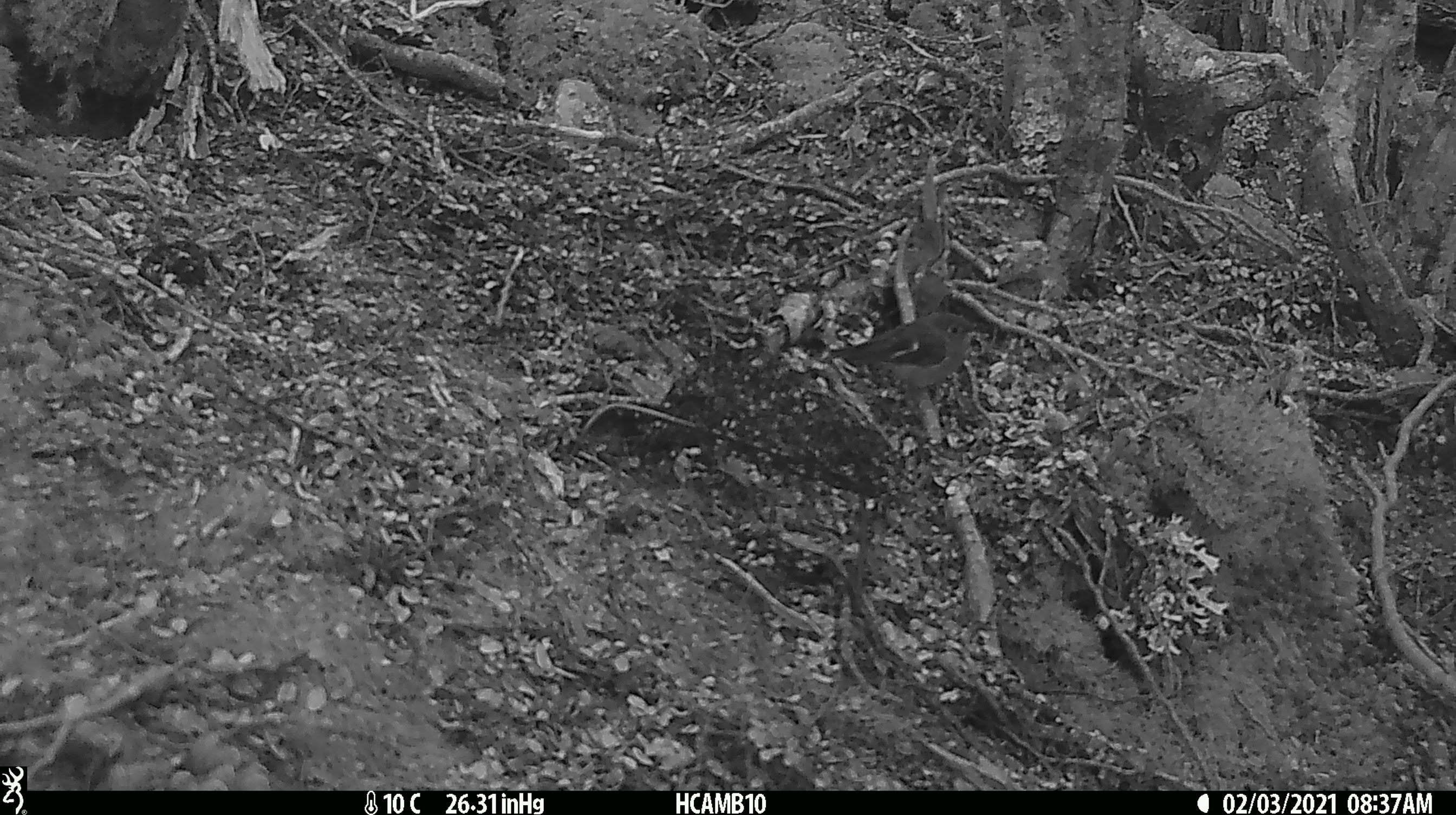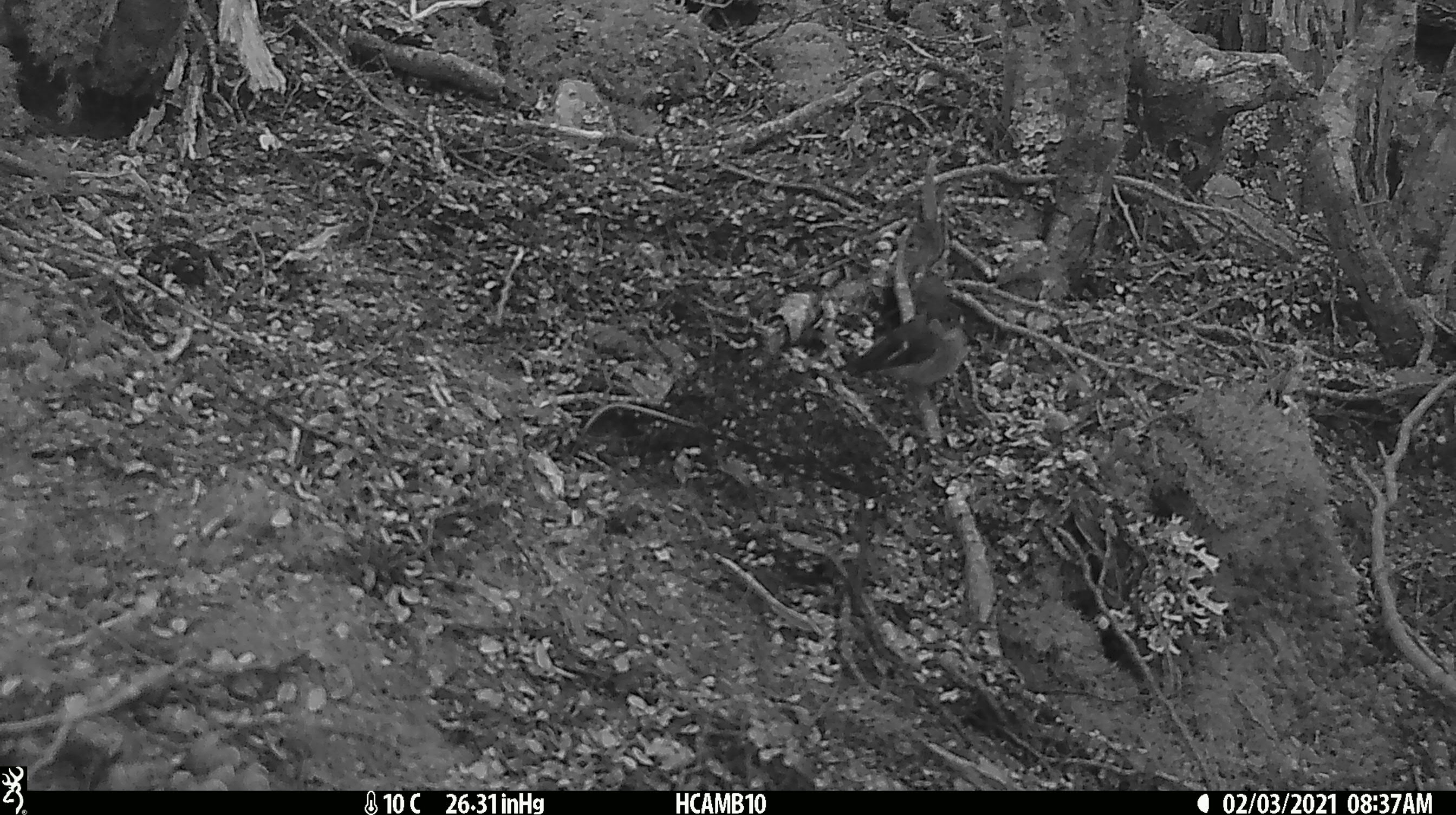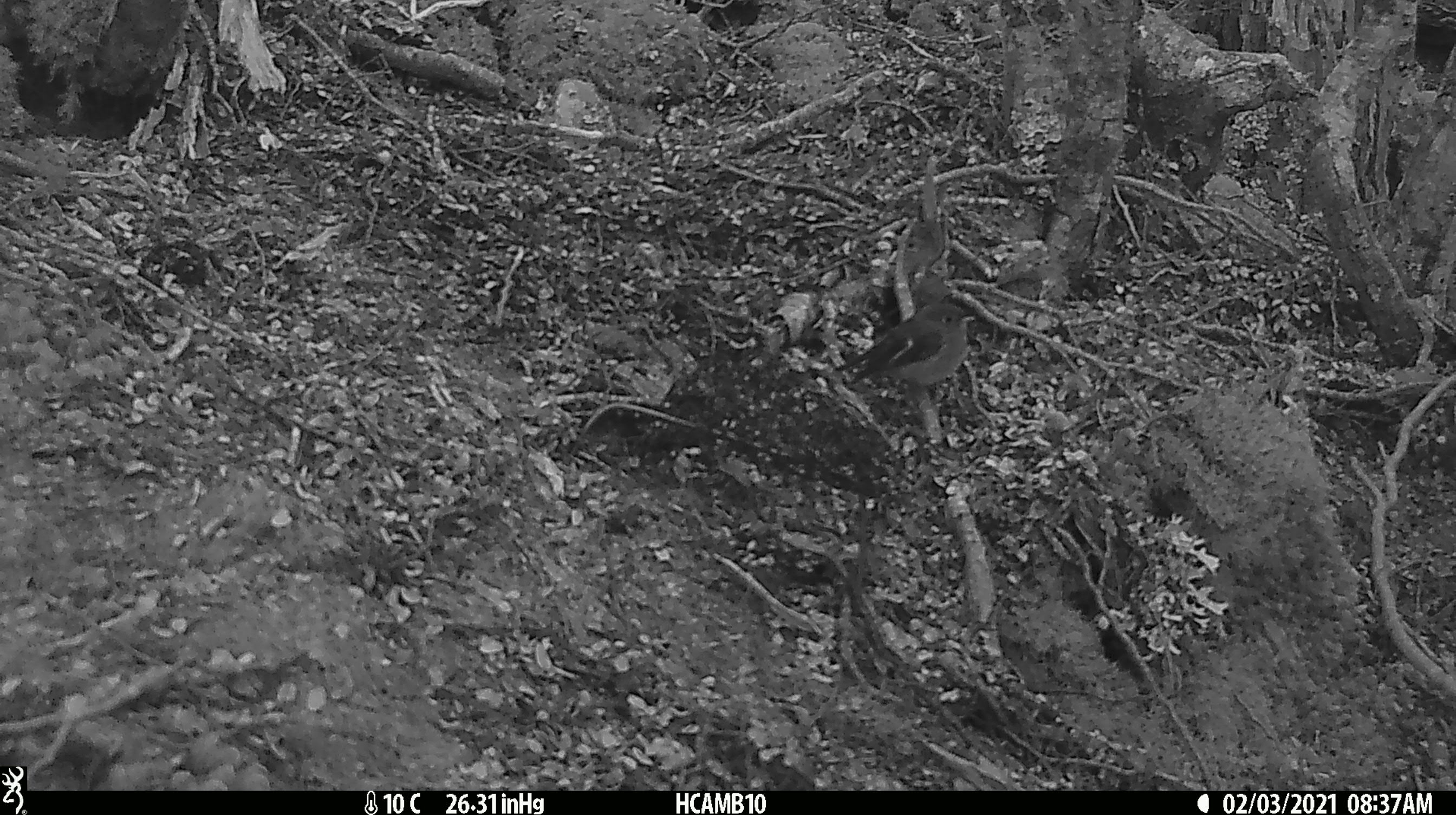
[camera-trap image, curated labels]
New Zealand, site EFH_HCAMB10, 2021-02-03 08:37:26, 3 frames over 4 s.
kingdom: Animalia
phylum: Chordata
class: Aves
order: Passeriformes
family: Petroicidae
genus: Petroica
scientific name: Petroica macrocephala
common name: tomtit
Tomtit (Petroica macrocephala).